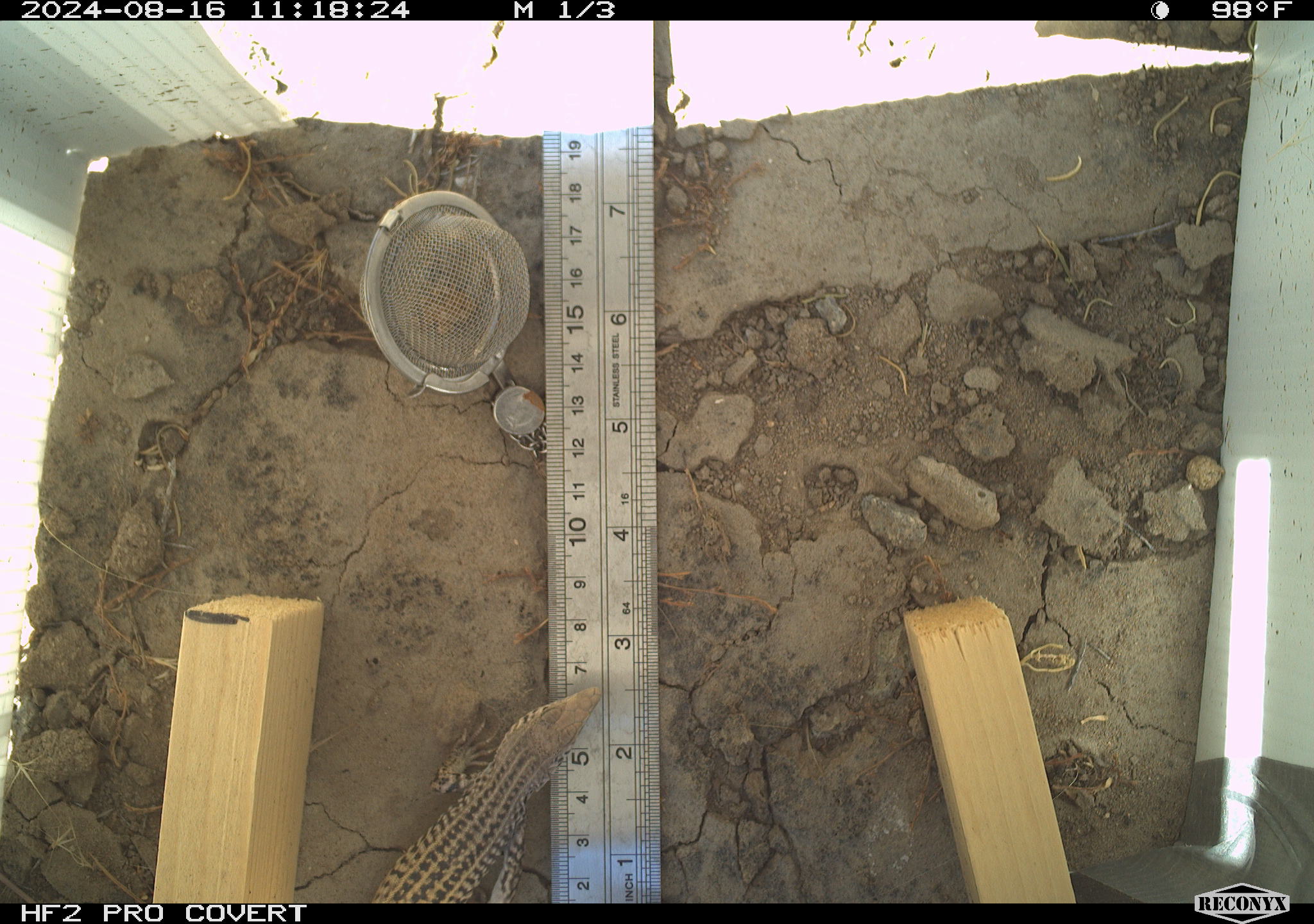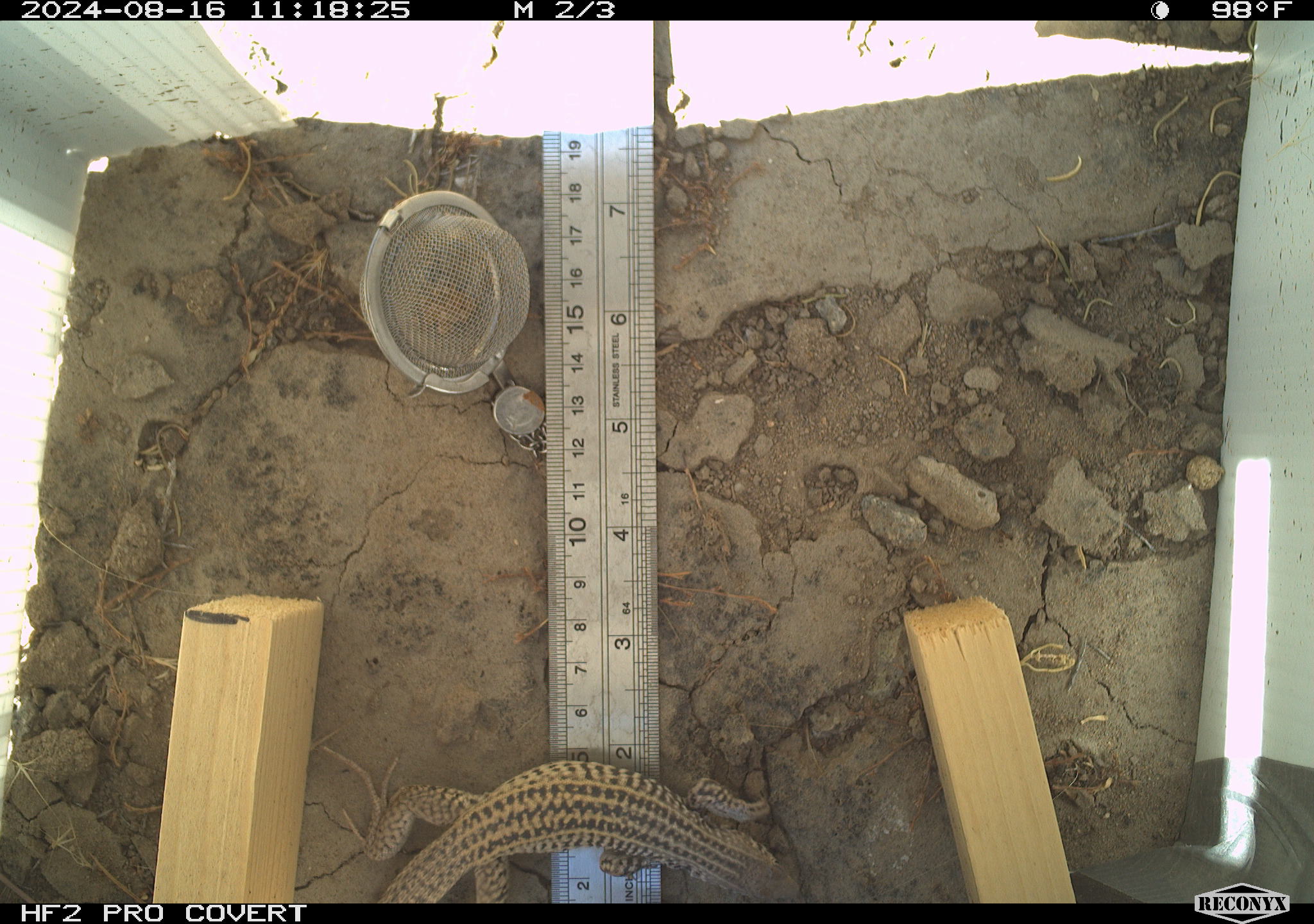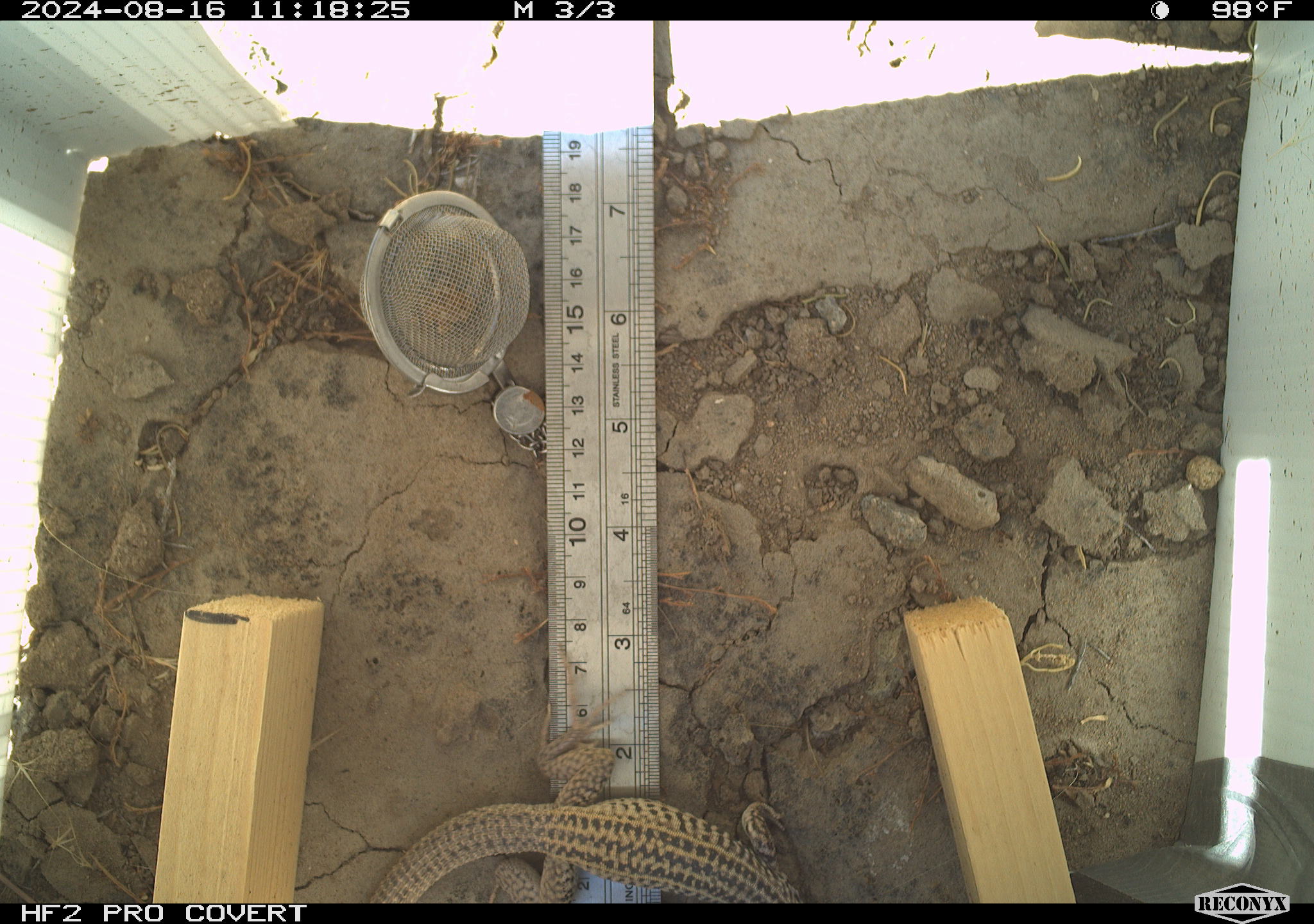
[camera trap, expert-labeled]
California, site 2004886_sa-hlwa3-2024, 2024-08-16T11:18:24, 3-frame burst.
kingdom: Animalia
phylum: Chordata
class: Reptilia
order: Squamata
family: Teiidae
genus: Aspidoscelis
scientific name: Aspidoscelis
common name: whiptail lizards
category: aspidoscelis species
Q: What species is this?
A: Aspidoscelis species (whiptail lizards) (Aspidoscelis).